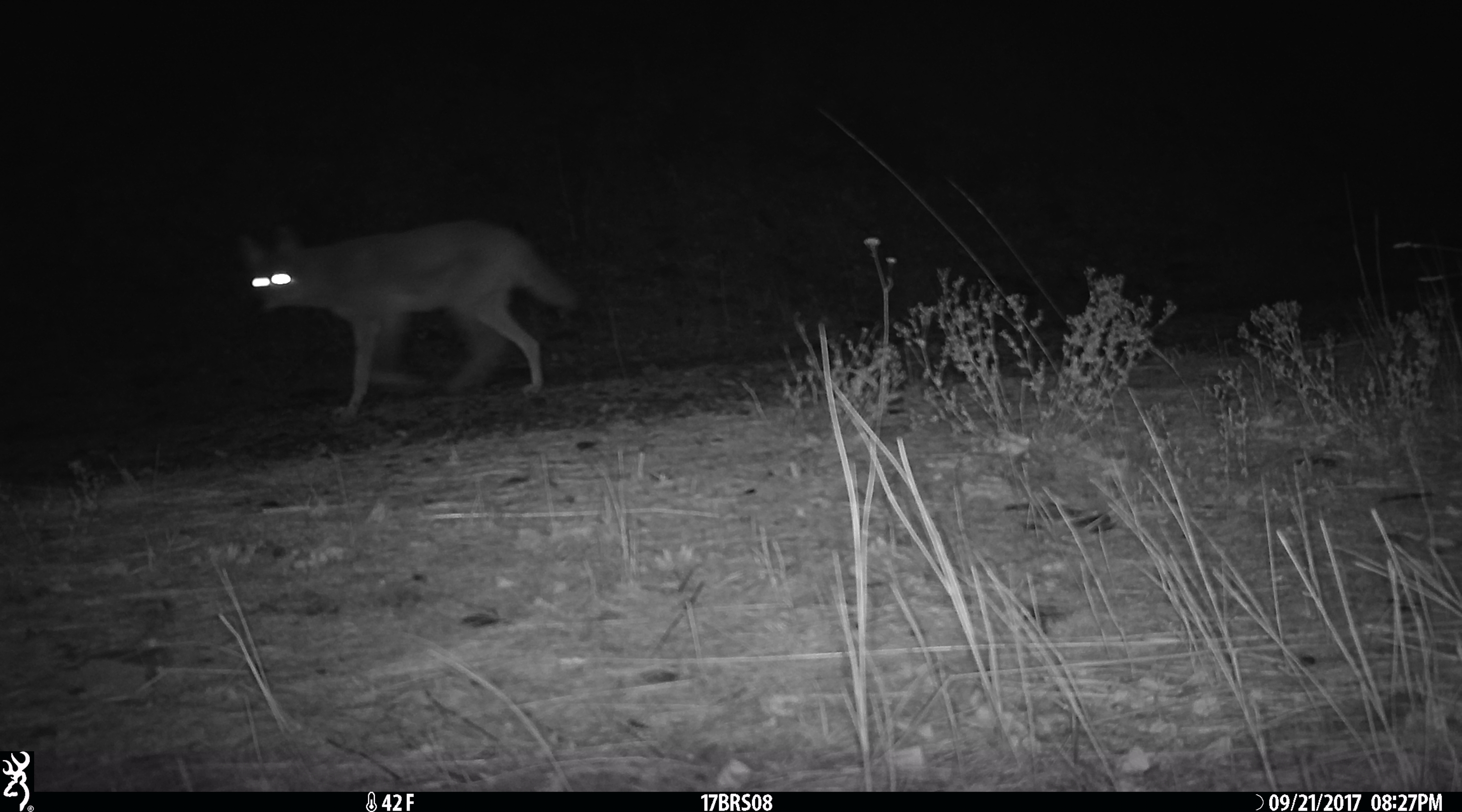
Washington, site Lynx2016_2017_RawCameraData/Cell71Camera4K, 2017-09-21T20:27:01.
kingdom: Animalia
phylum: Chordata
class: Mammalia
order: Carnivora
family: Canidae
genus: Canis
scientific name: Canis latrans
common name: coyote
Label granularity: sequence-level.